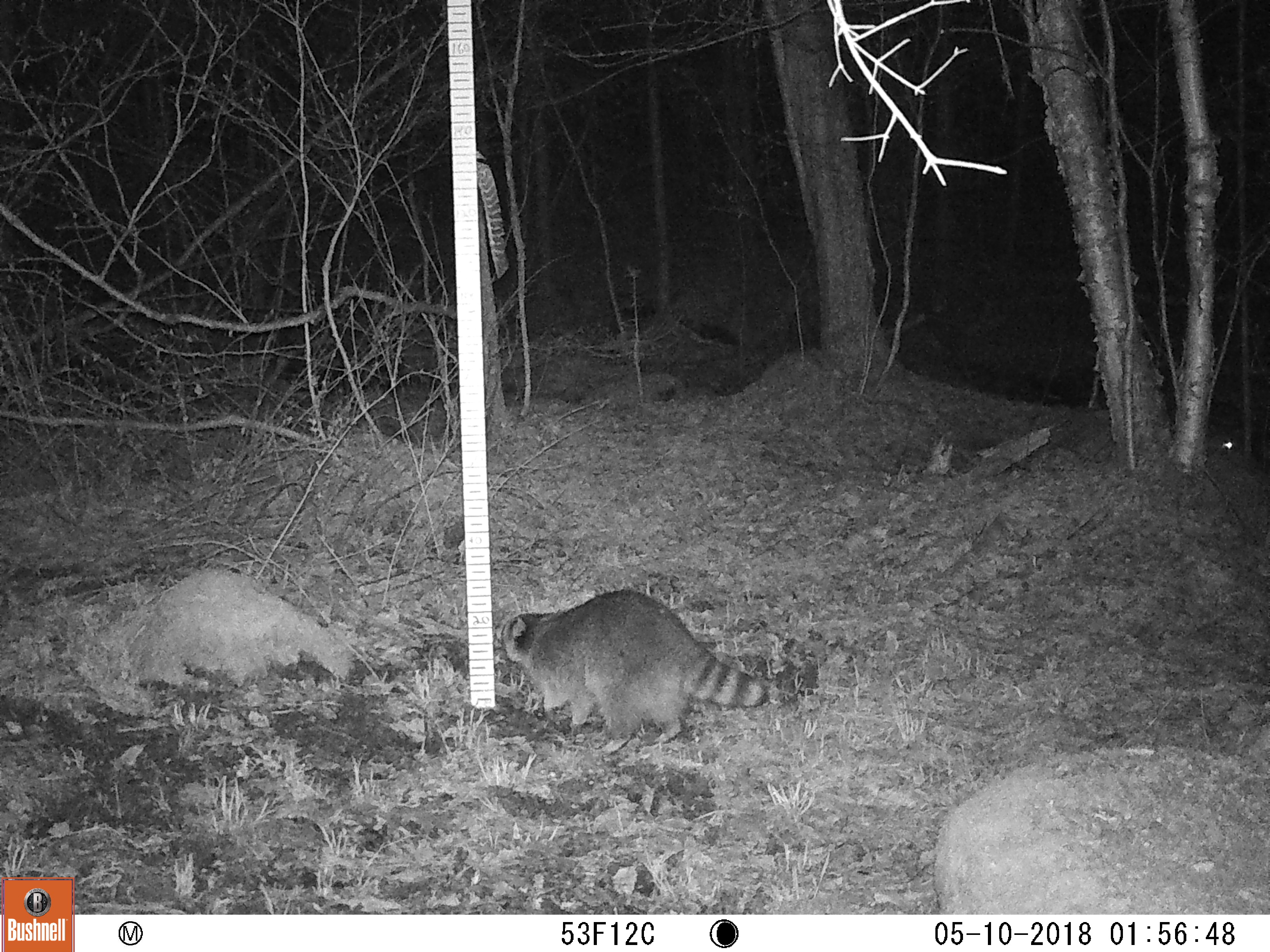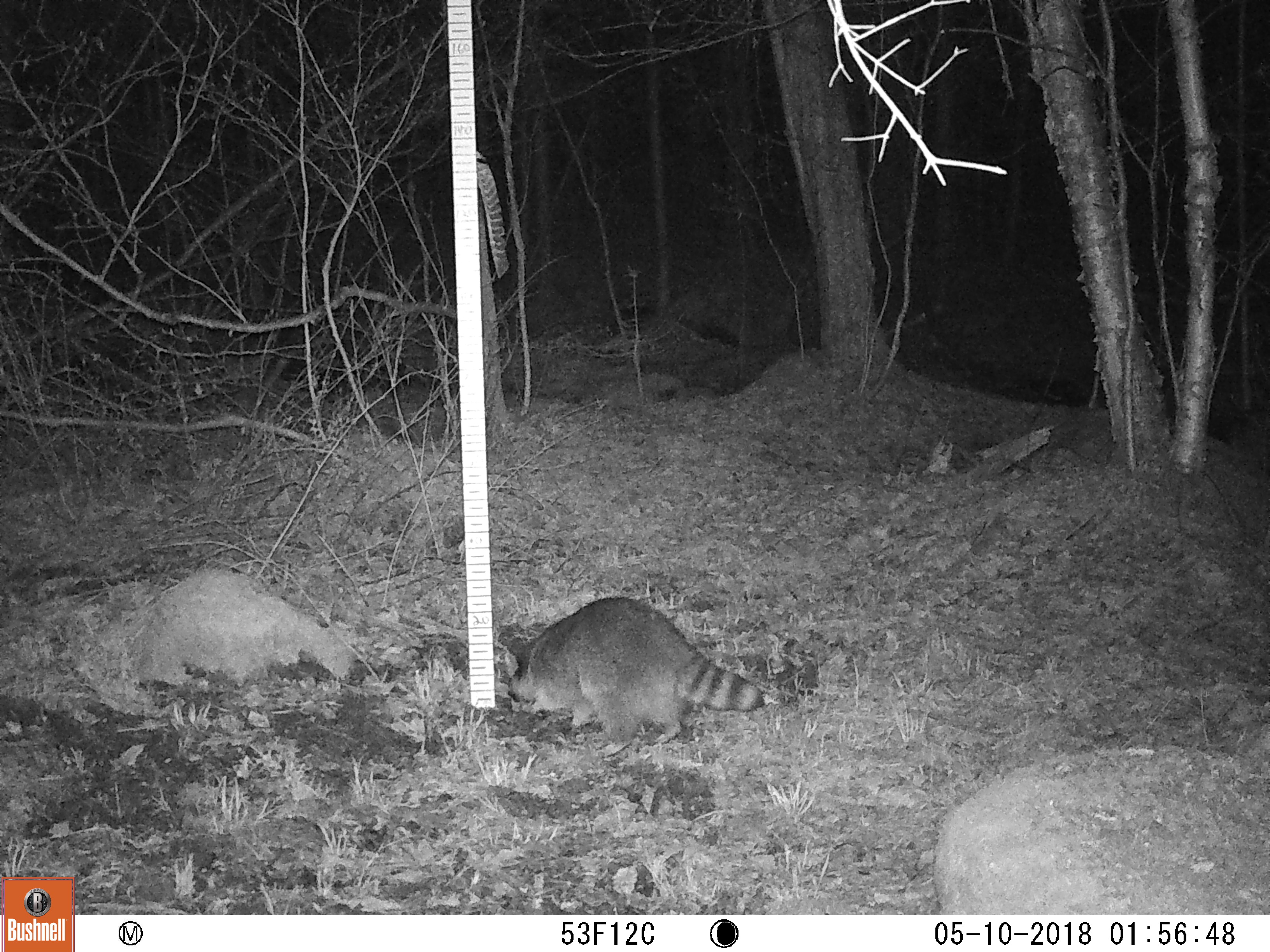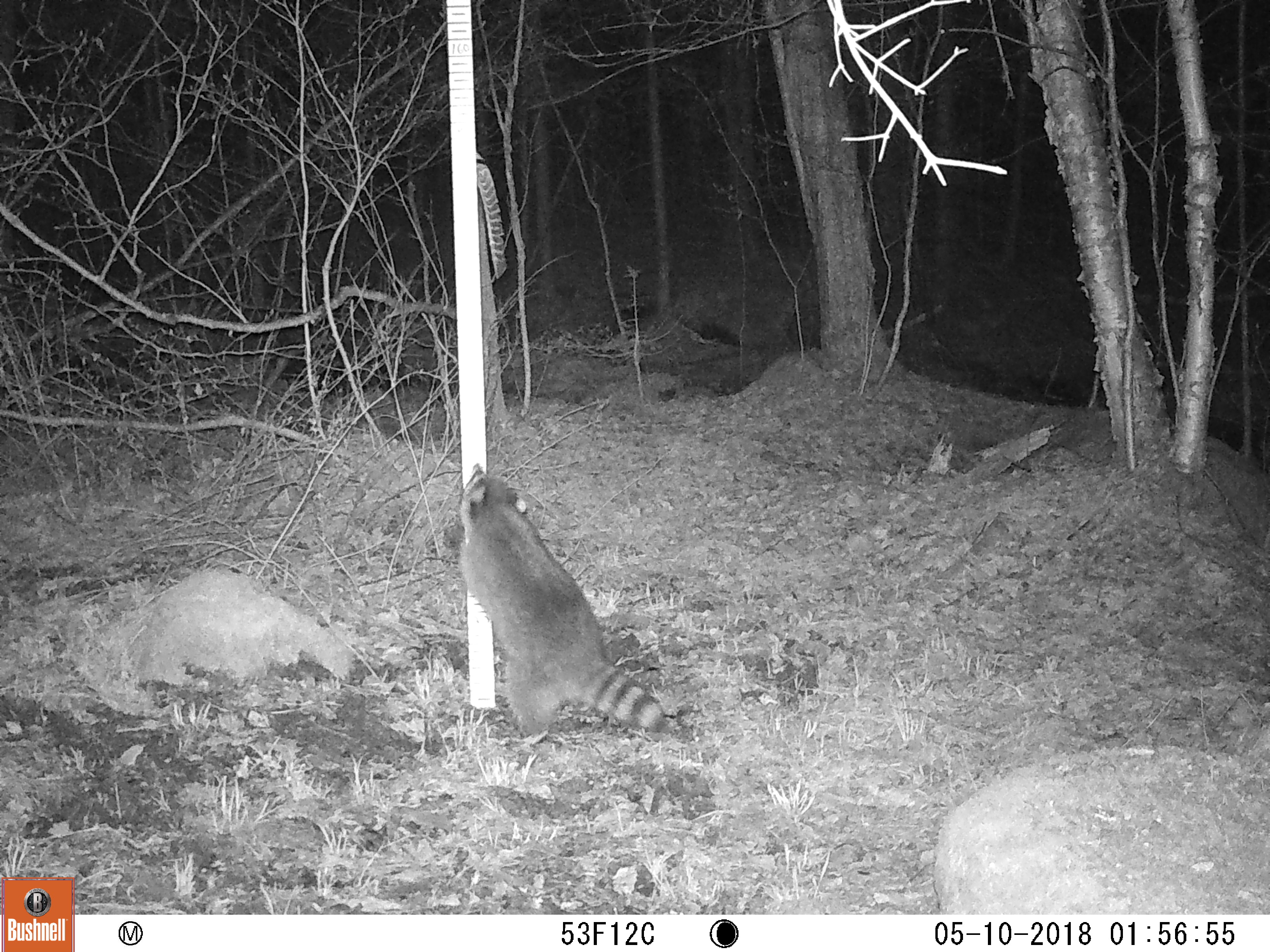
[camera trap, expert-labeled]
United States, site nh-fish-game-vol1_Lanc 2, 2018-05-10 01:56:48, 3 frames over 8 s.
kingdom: Animalia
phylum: Chordata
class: Mammalia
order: Carnivora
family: Procyonidae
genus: Procyon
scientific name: Procyon lotor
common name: raccoon